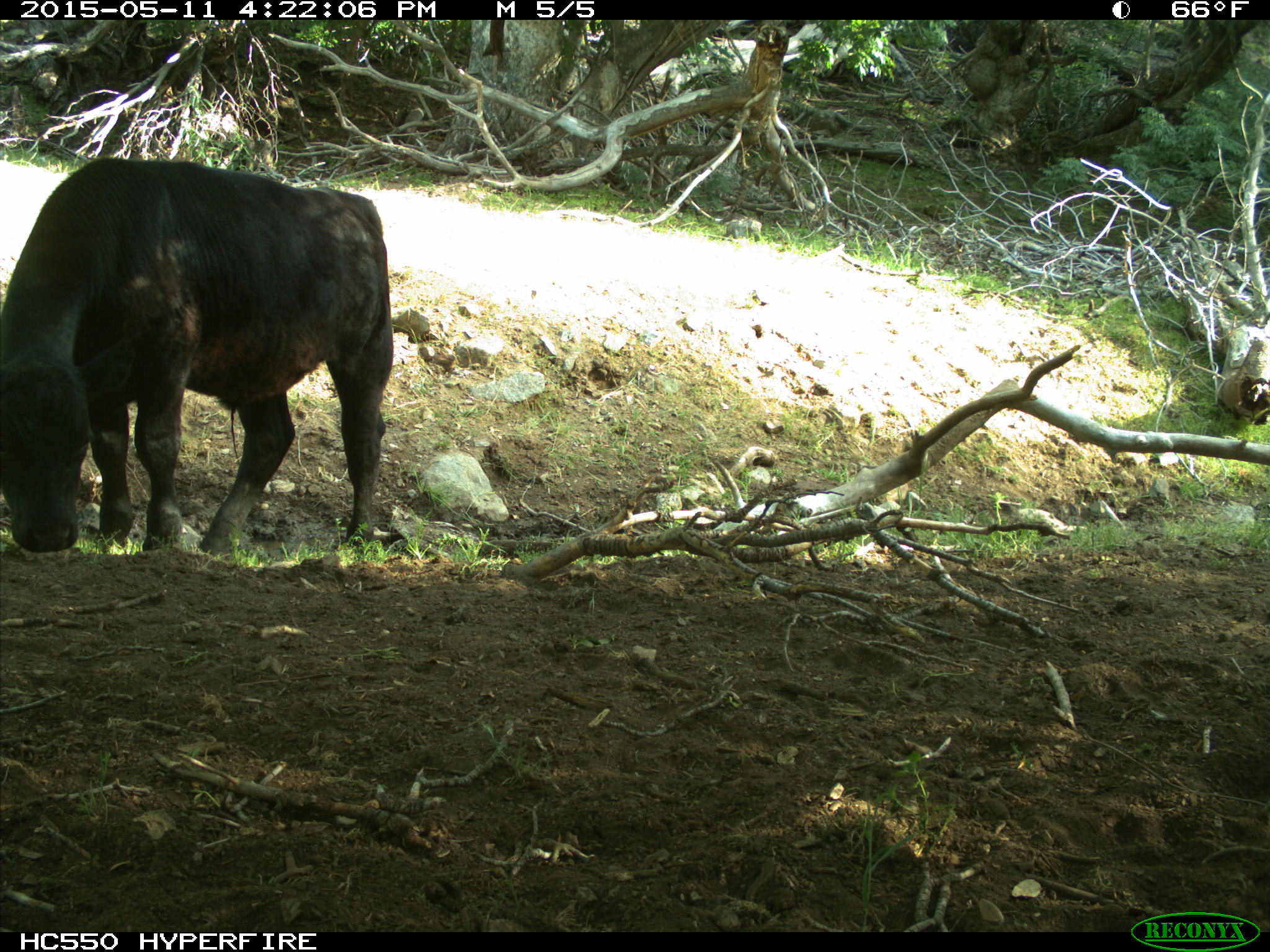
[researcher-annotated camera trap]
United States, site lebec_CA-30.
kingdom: Animalia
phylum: Chordata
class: Mammalia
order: Artiodactyla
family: Bovidae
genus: Bos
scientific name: Bos taurus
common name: domestic cow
Bos taurus (domestic cow).